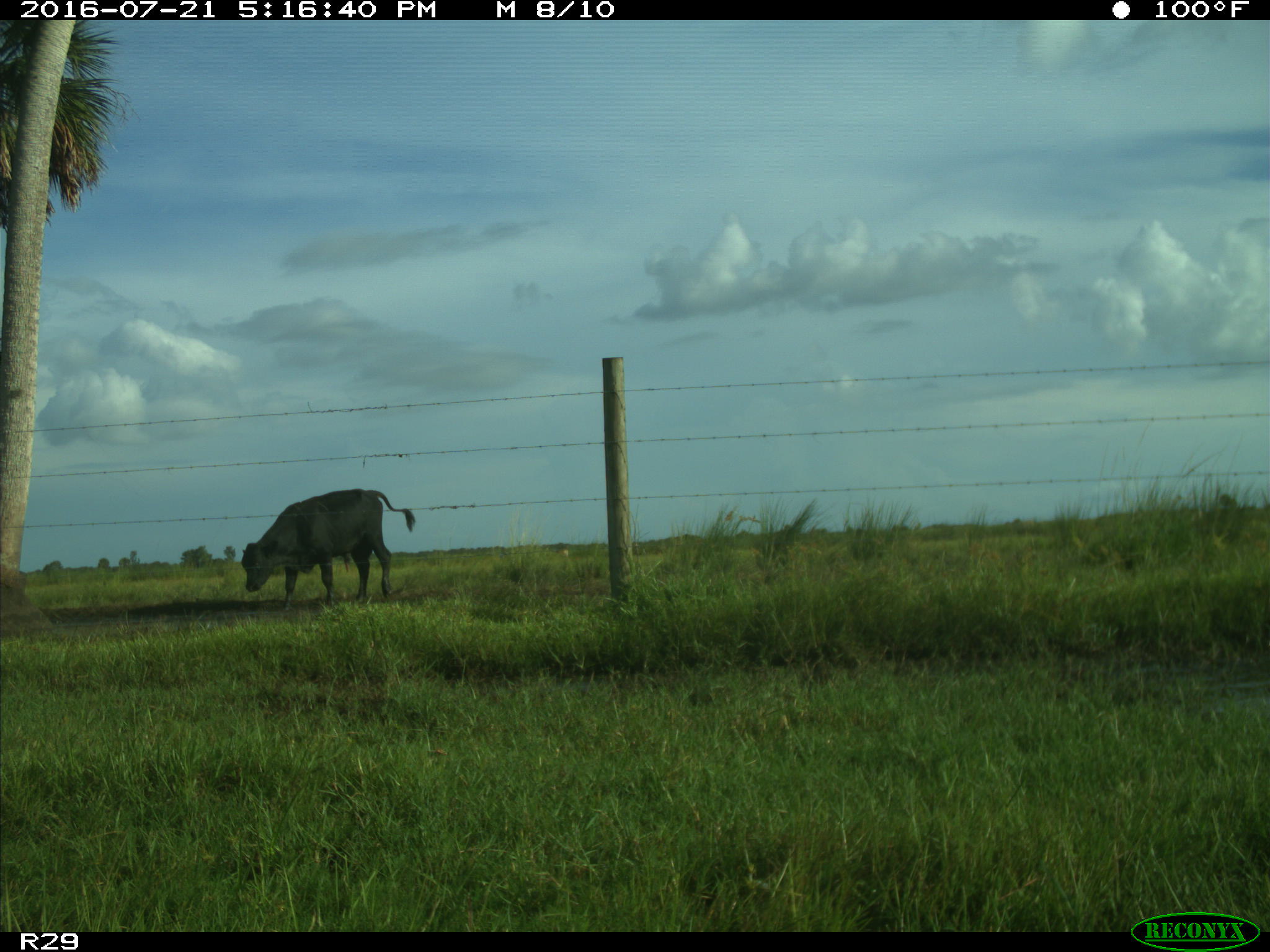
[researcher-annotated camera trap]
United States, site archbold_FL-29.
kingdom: Animalia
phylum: Chordata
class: Mammalia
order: Artiodactyla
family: Bovidae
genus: Bos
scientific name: Bos taurus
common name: domestic cow